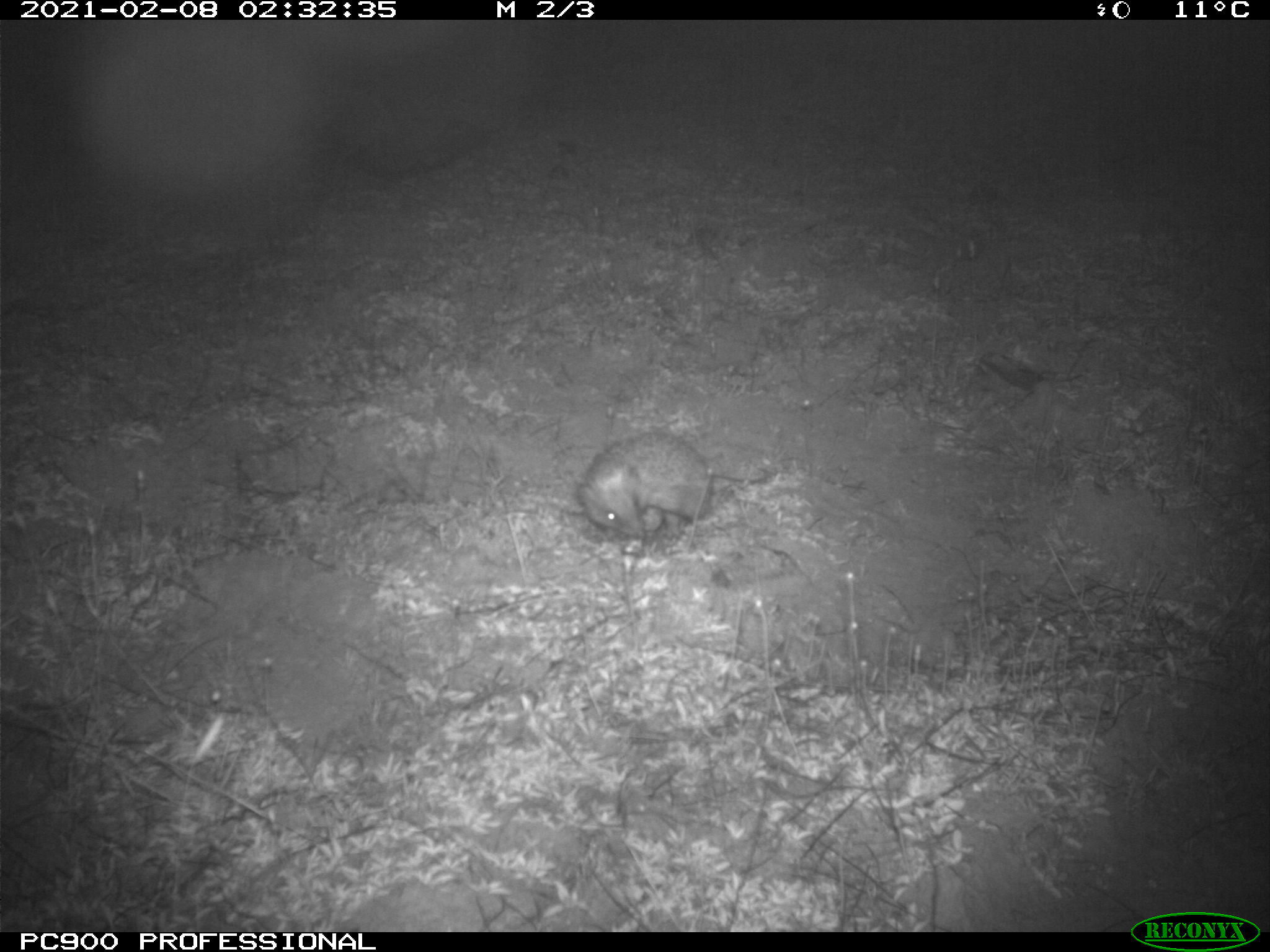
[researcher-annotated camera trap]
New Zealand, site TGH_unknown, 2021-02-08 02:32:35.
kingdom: Animalia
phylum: Chordata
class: Mammalia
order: Eulipotyphla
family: Erinaceidae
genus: Erinaceus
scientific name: Erinaceus europaeus europaeus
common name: european hedgehog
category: hedgehog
Hedgehog (european hedgehog) (Erinaceus europaeus europaeus).